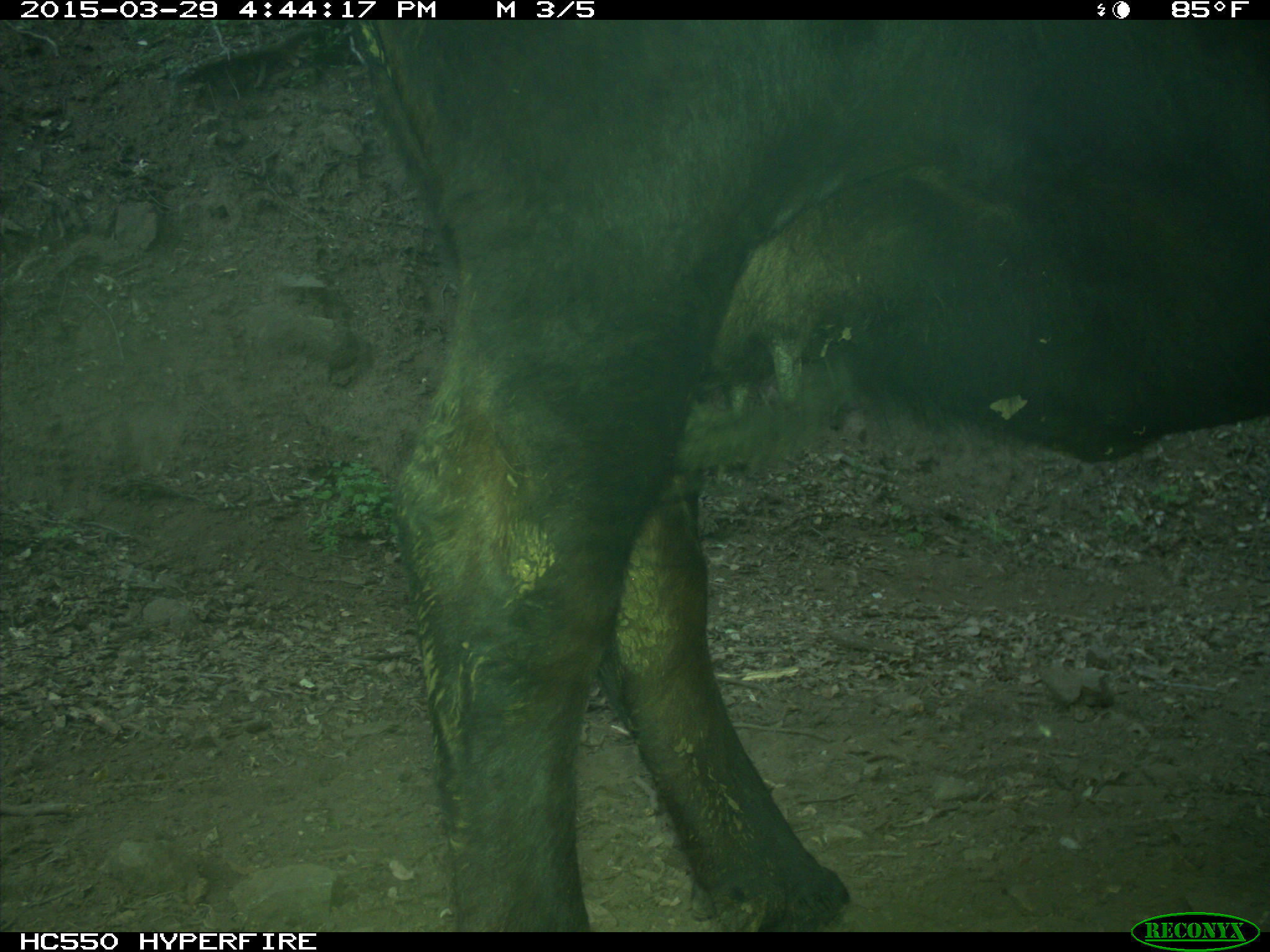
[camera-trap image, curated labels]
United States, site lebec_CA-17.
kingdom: Animalia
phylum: Chordata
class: Mammalia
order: Artiodactyla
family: Bovidae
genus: Bos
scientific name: Bos taurus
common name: domestic cow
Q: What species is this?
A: Bos taurus (domestic cow).